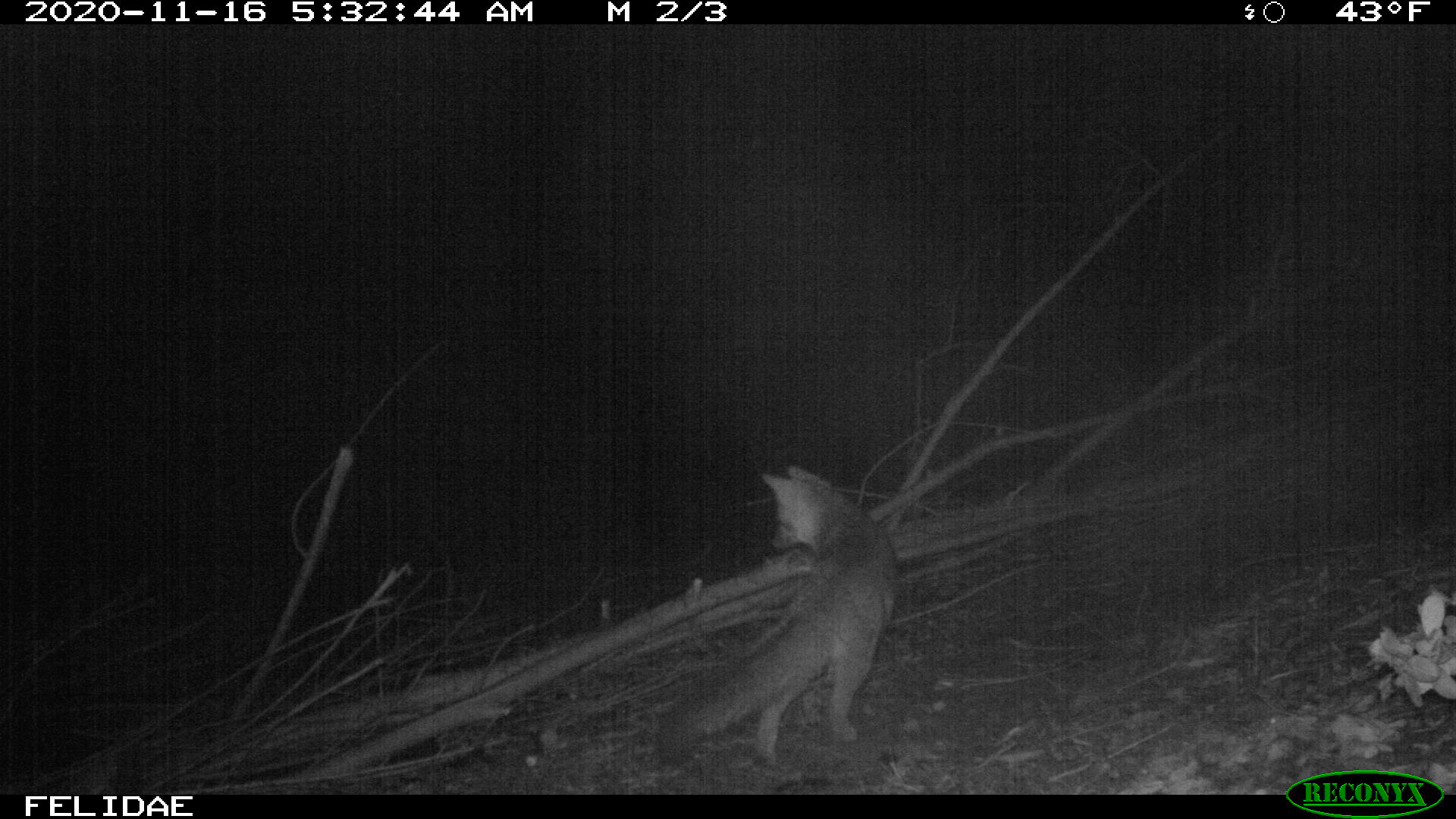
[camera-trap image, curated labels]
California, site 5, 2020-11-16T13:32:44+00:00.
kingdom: Animalia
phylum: Chordata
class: Mammalia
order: Carnivora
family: Canidae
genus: Urocyon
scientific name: Urocyon cinereoargenteus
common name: gray fox